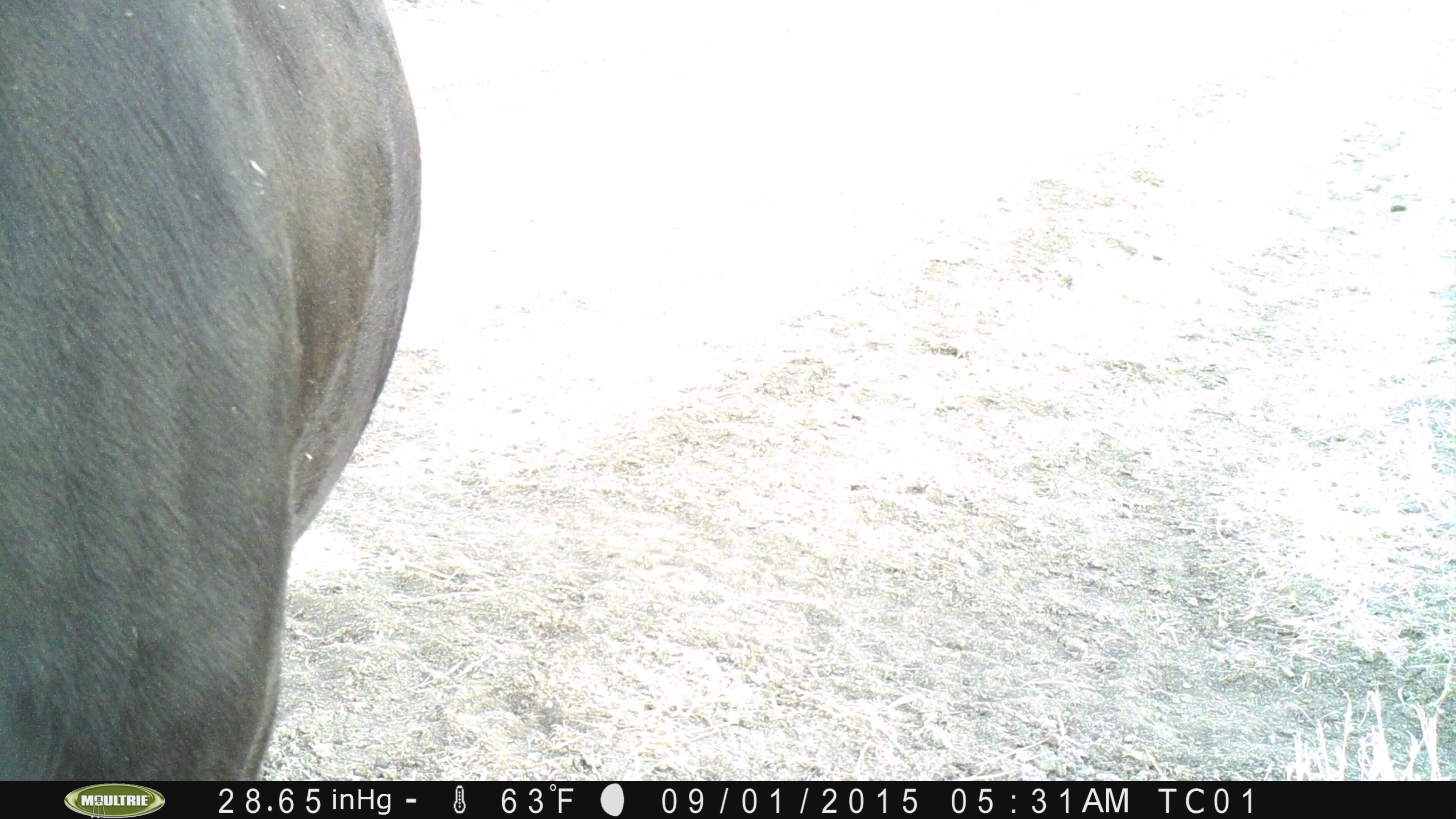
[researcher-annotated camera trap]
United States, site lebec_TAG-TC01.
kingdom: Animalia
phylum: Chordata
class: Mammalia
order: Artiodactyla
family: Bovidae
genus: Bos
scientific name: Bos taurus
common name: domestic cow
Bos taurus (domestic cow).